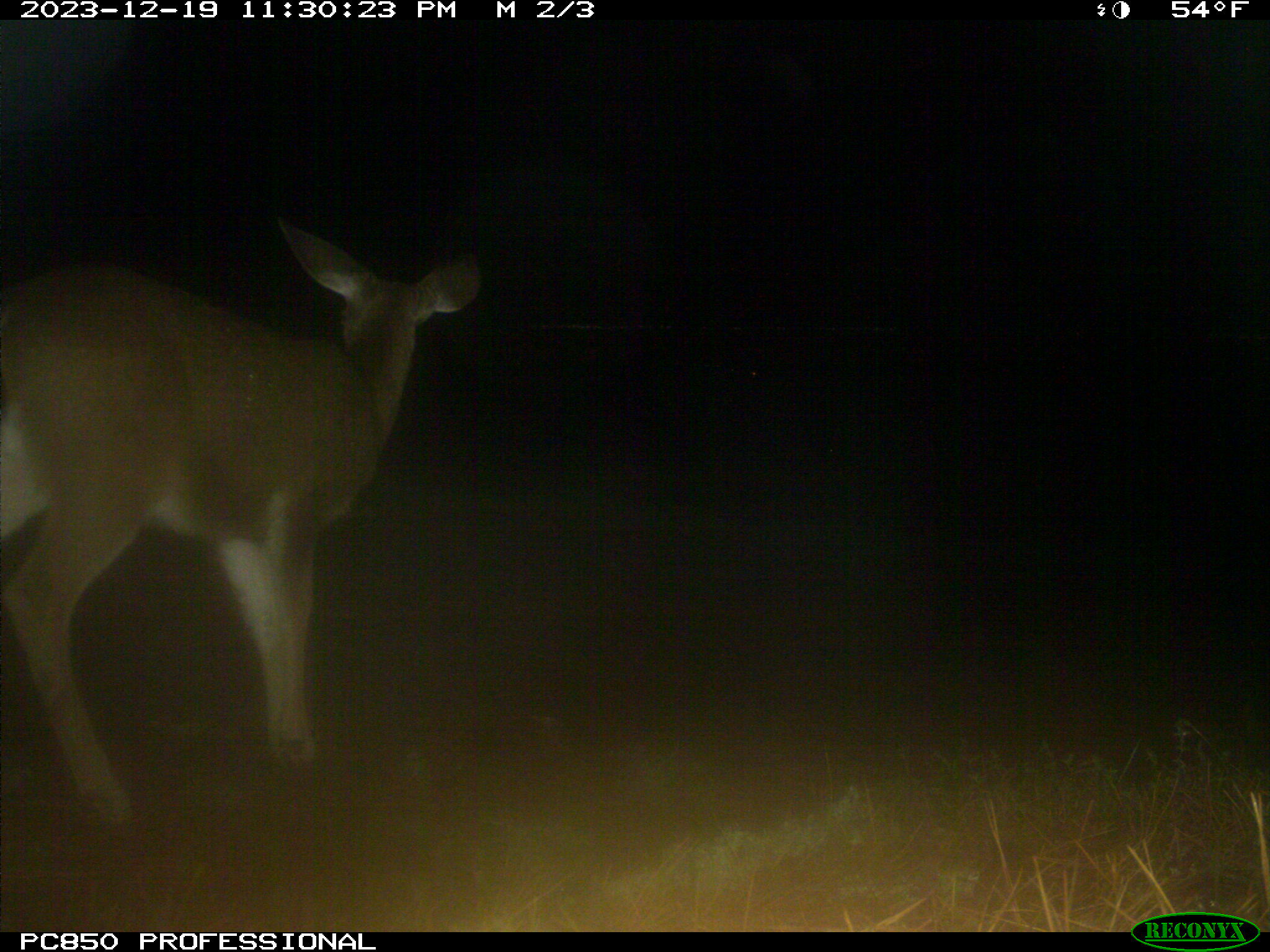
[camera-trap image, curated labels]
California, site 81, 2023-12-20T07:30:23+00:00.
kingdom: Animalia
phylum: Chordata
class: Mammalia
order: Artiodactyla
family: Cervidae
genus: Odocoileus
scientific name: Odocoileus hemionus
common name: mule deer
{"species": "mule deer (Odocoileus hemionus)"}